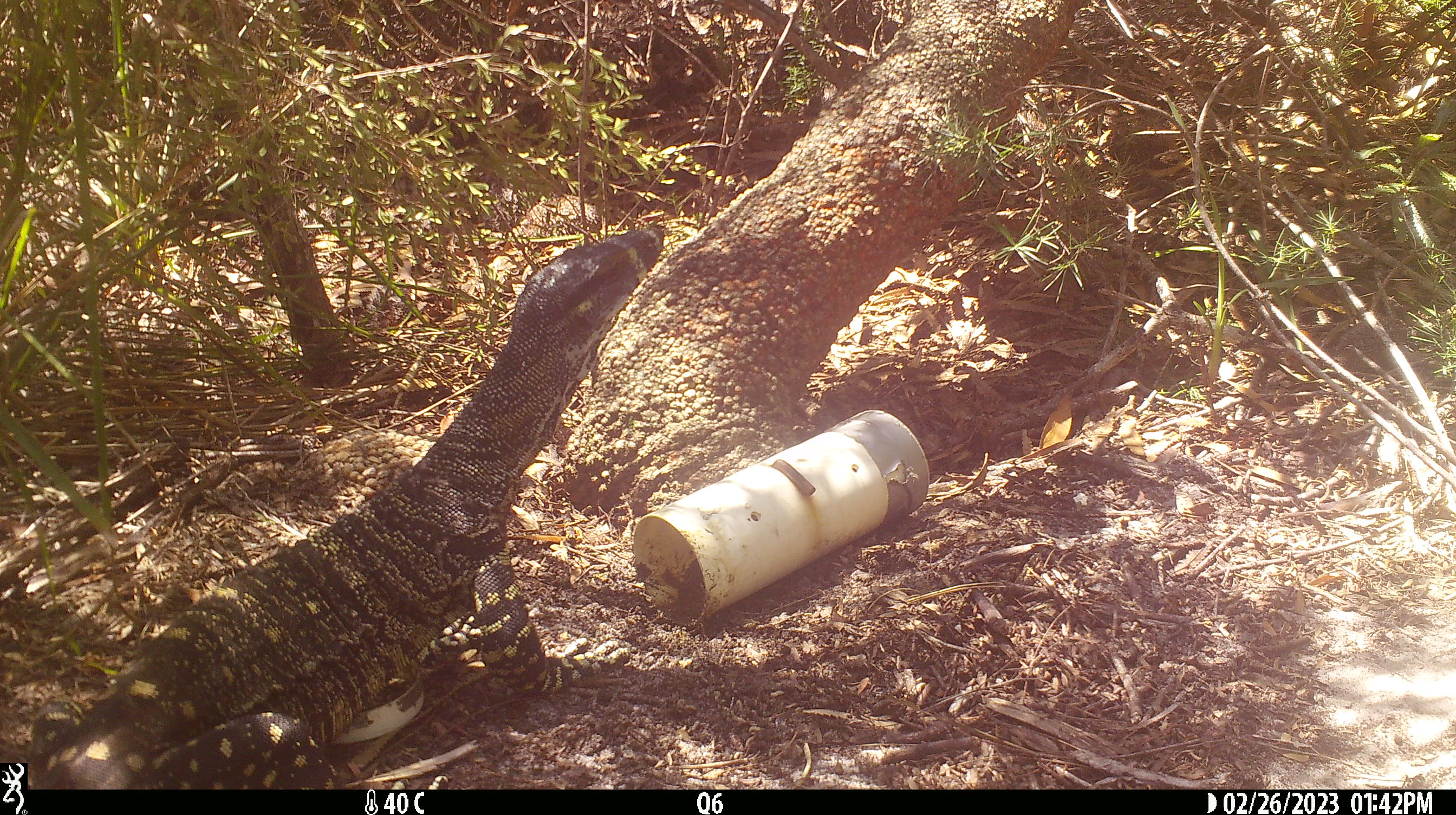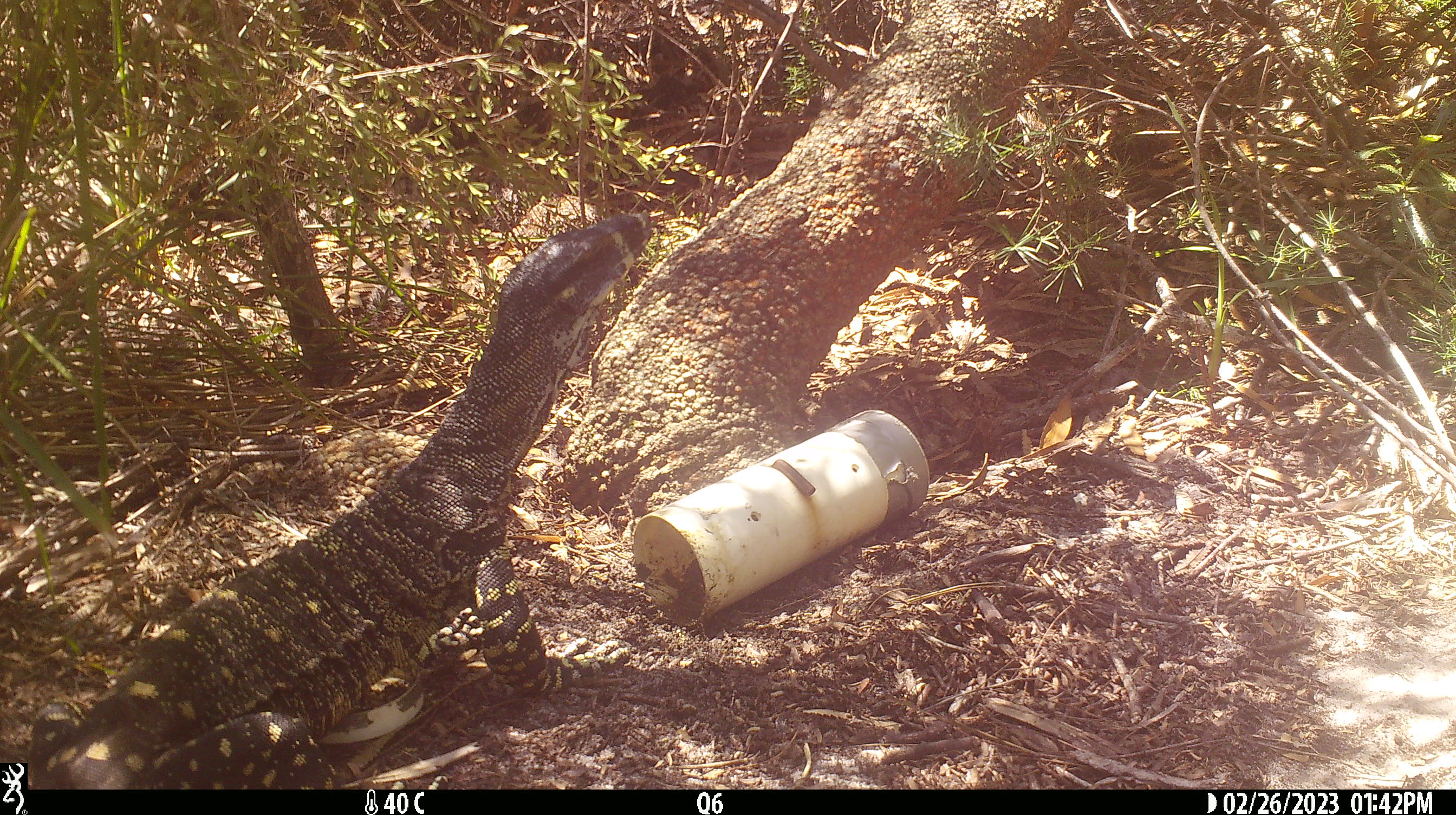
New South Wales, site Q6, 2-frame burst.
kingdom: Animalia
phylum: Chordata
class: Reptilia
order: Squamata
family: Varanidae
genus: Varanus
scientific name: Varanus varius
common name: lace monitor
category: goanna